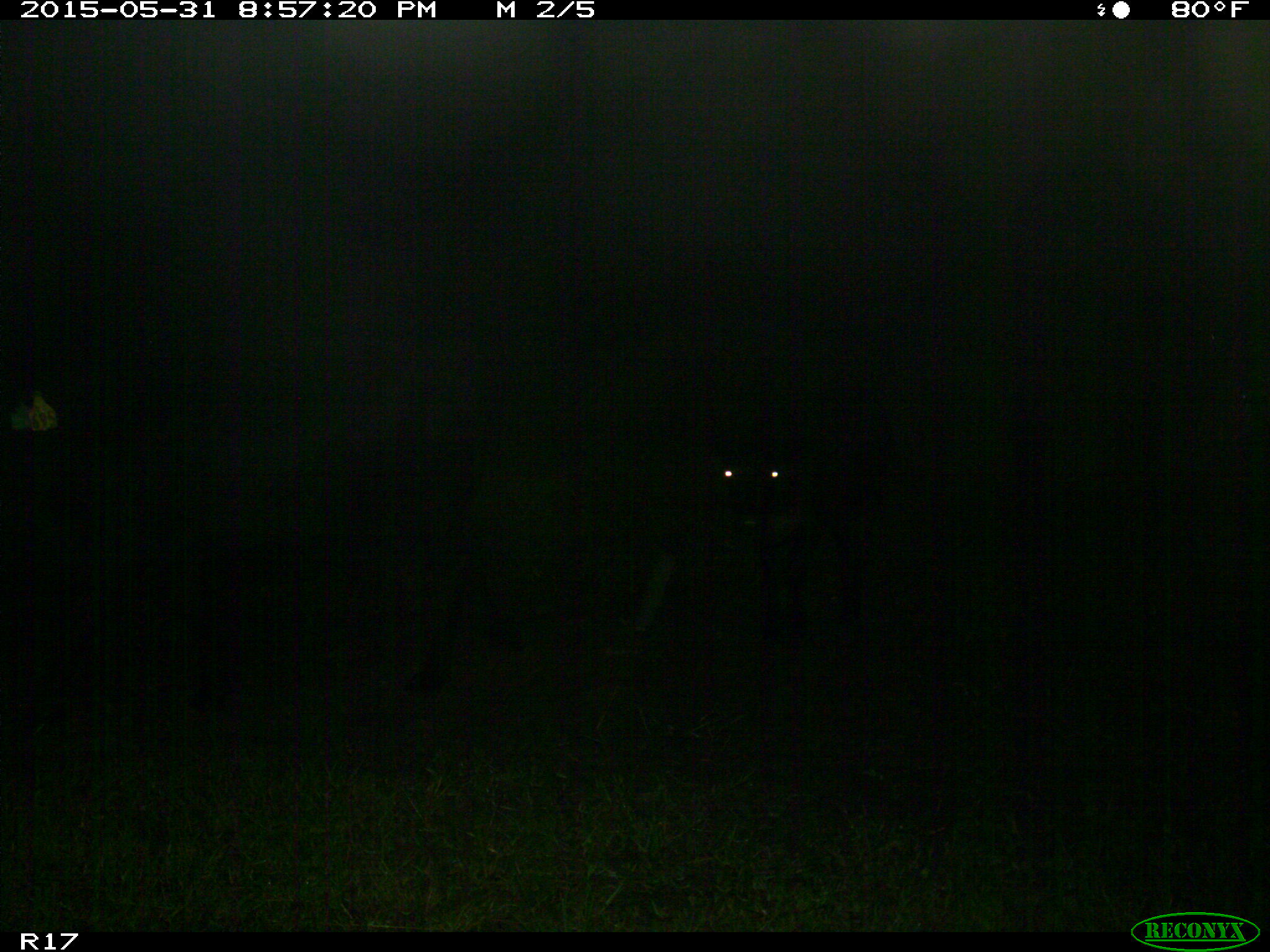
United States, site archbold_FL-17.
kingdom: Animalia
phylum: Chordata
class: Mammalia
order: Artiodactyla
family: Bovidae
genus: Bos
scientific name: Bos taurus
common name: domestic cow